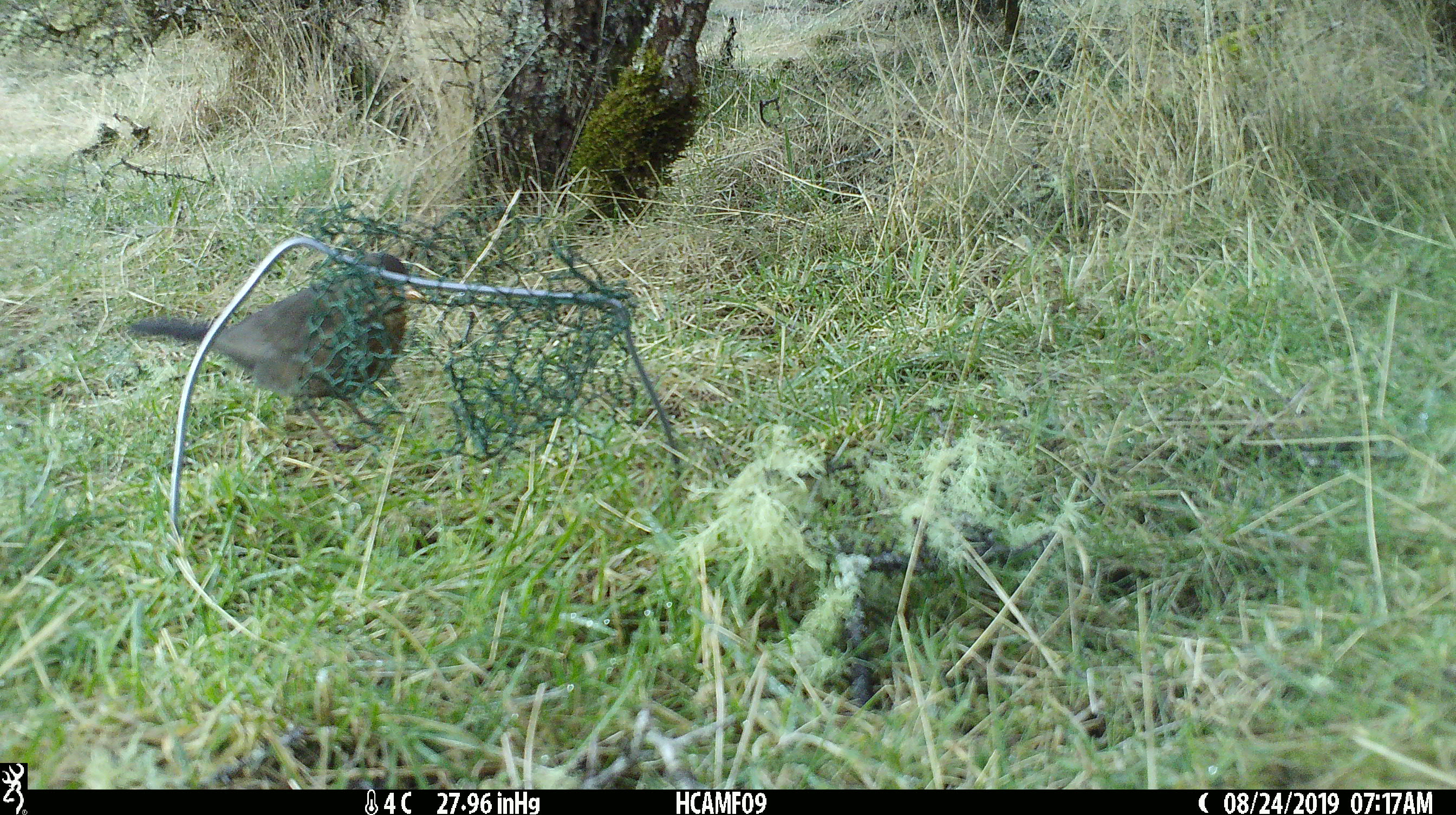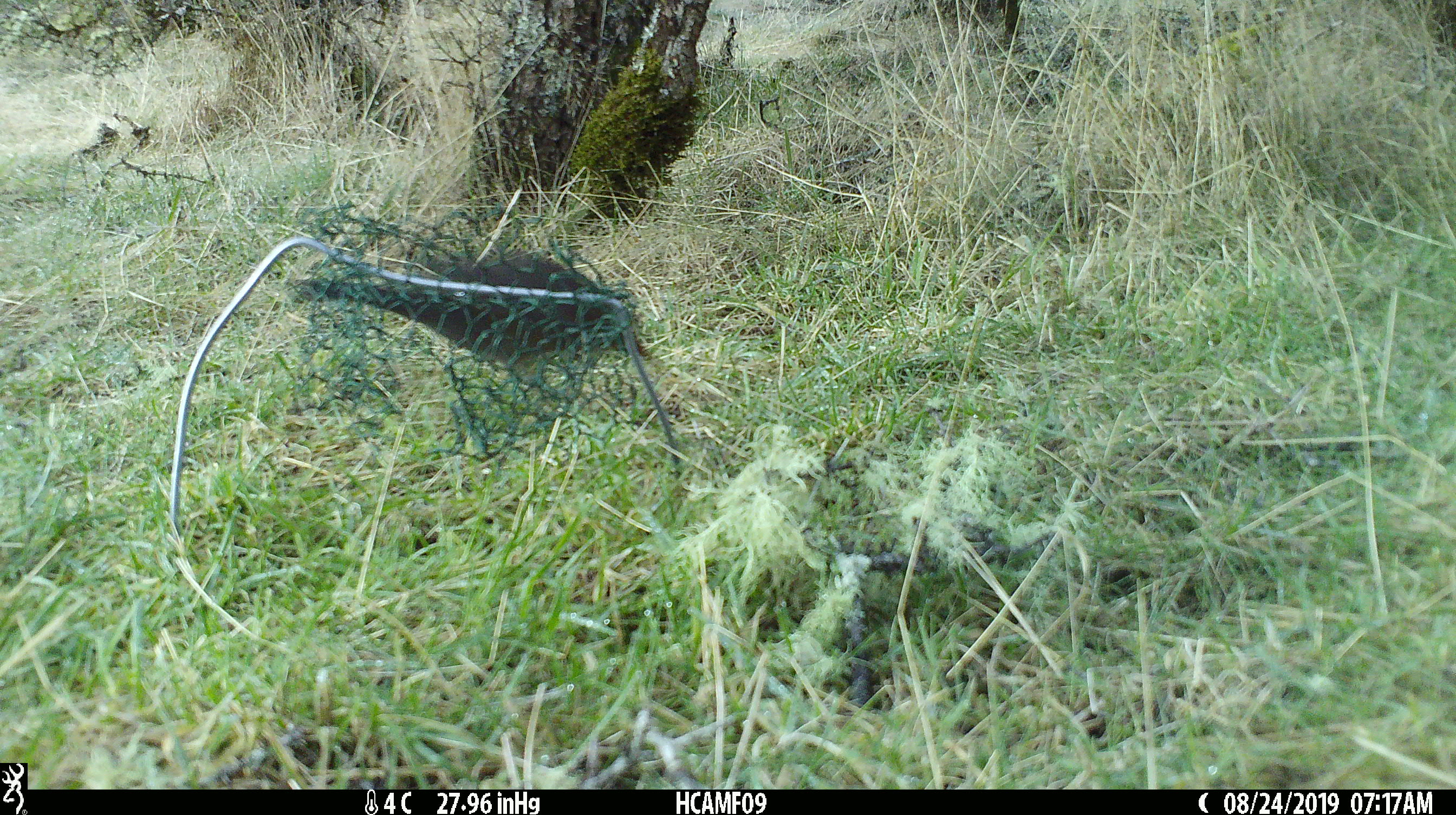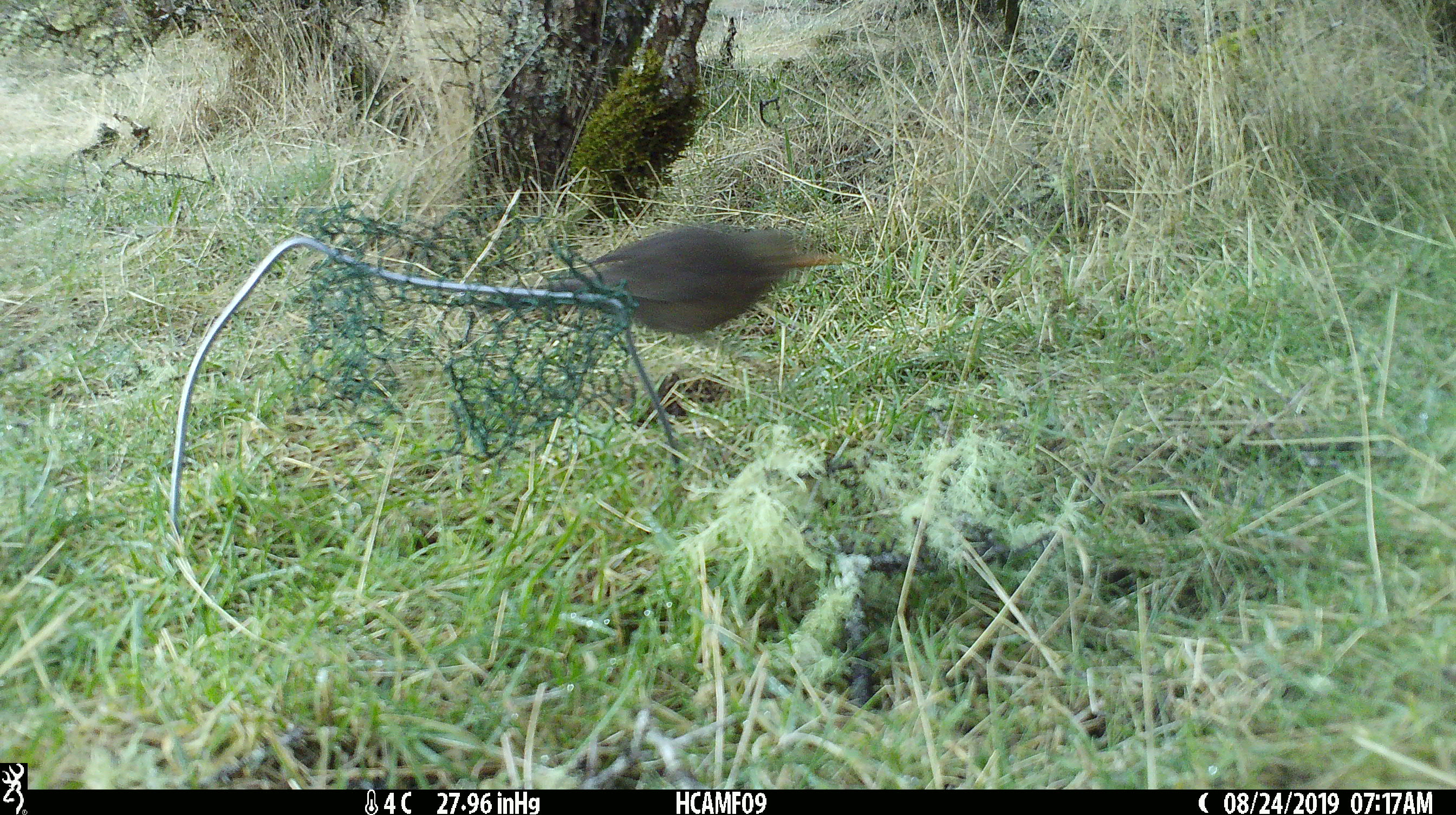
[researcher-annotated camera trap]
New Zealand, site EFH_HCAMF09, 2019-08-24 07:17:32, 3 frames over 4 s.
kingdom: Animalia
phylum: Chordata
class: Aves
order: Passeriformes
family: Turdidae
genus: Turdus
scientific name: Turdus merula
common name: eurasian blackbird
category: blackbird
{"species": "blackbird (eurasian blackbird) (Turdus merula)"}